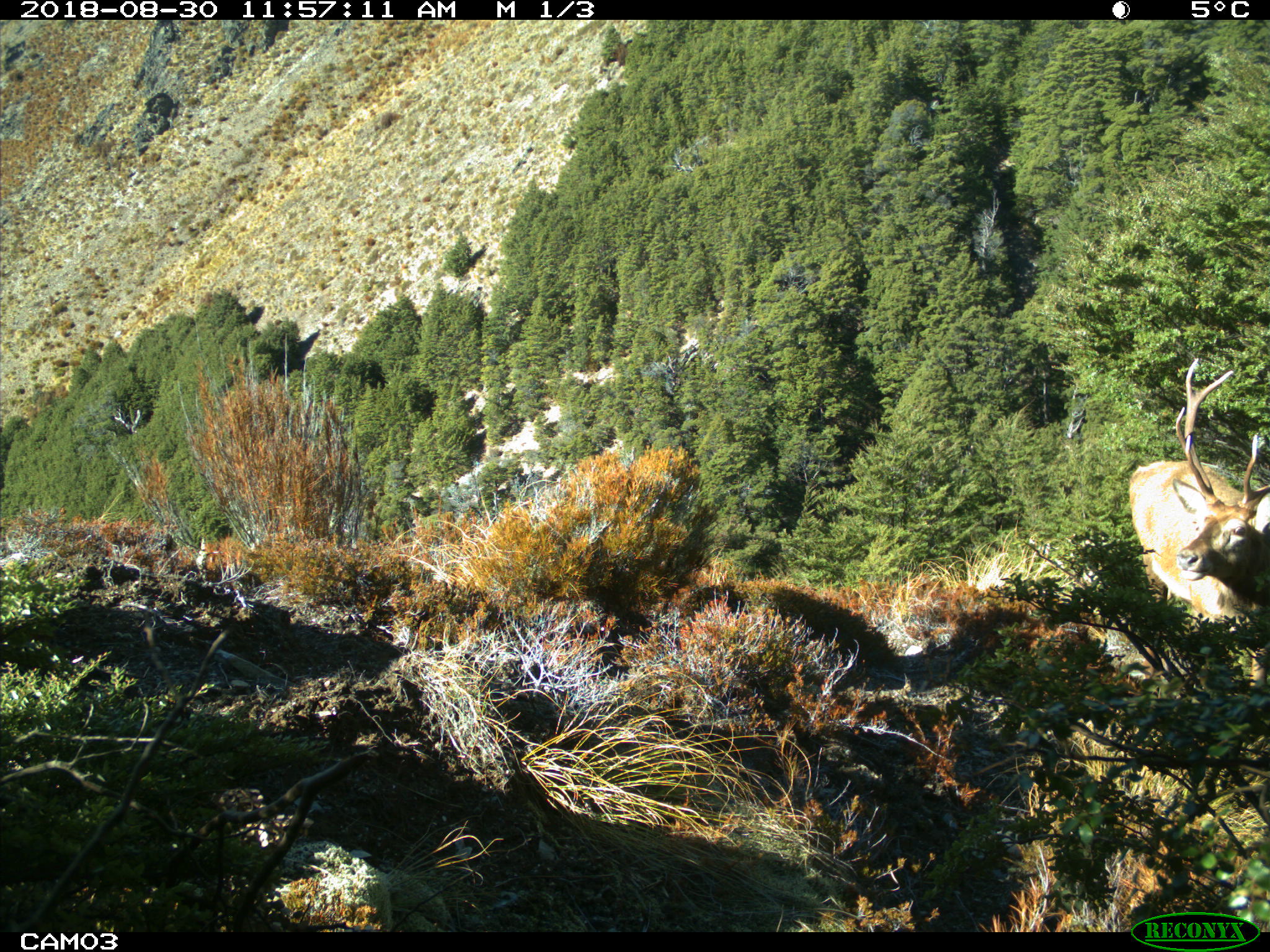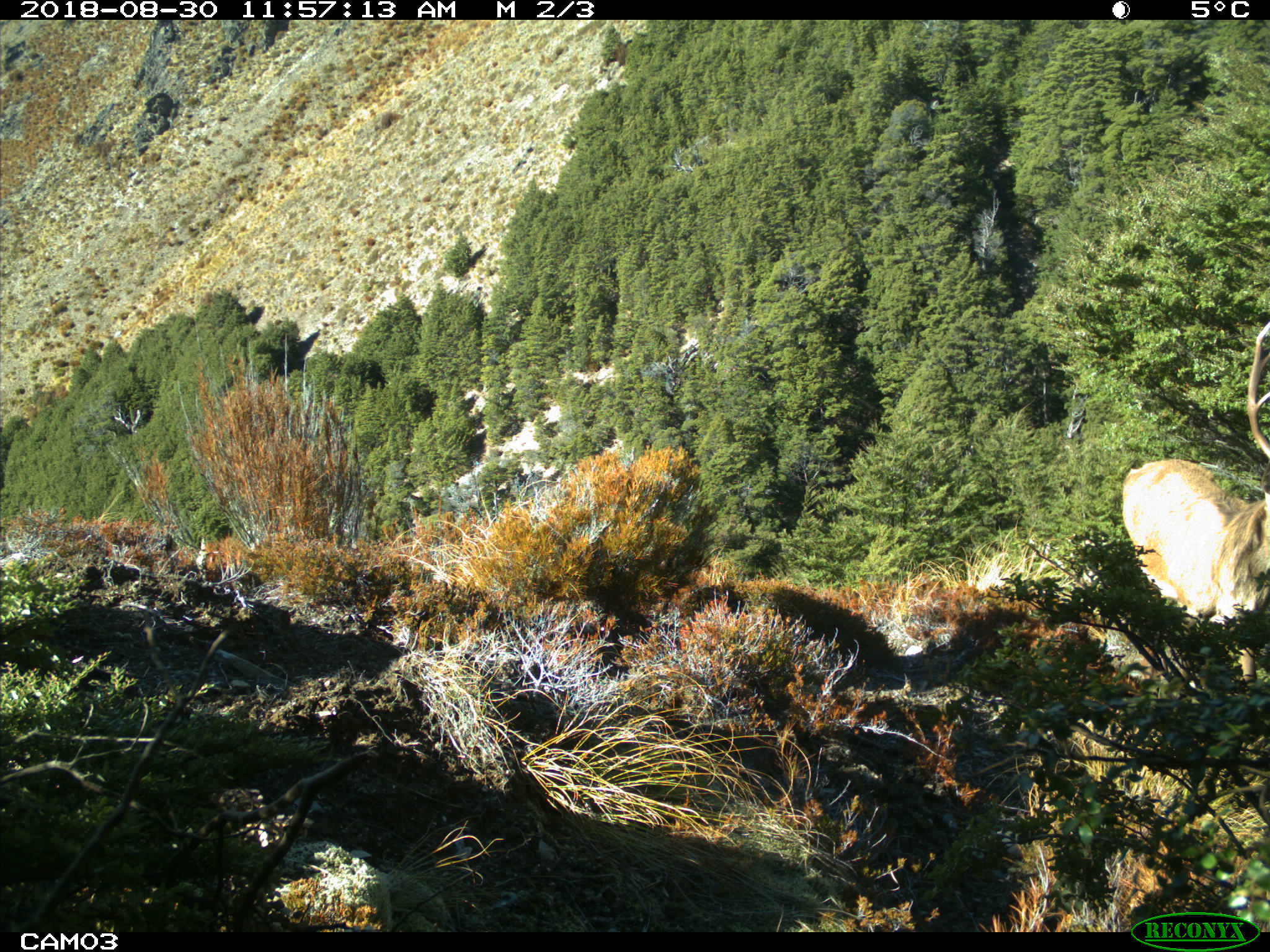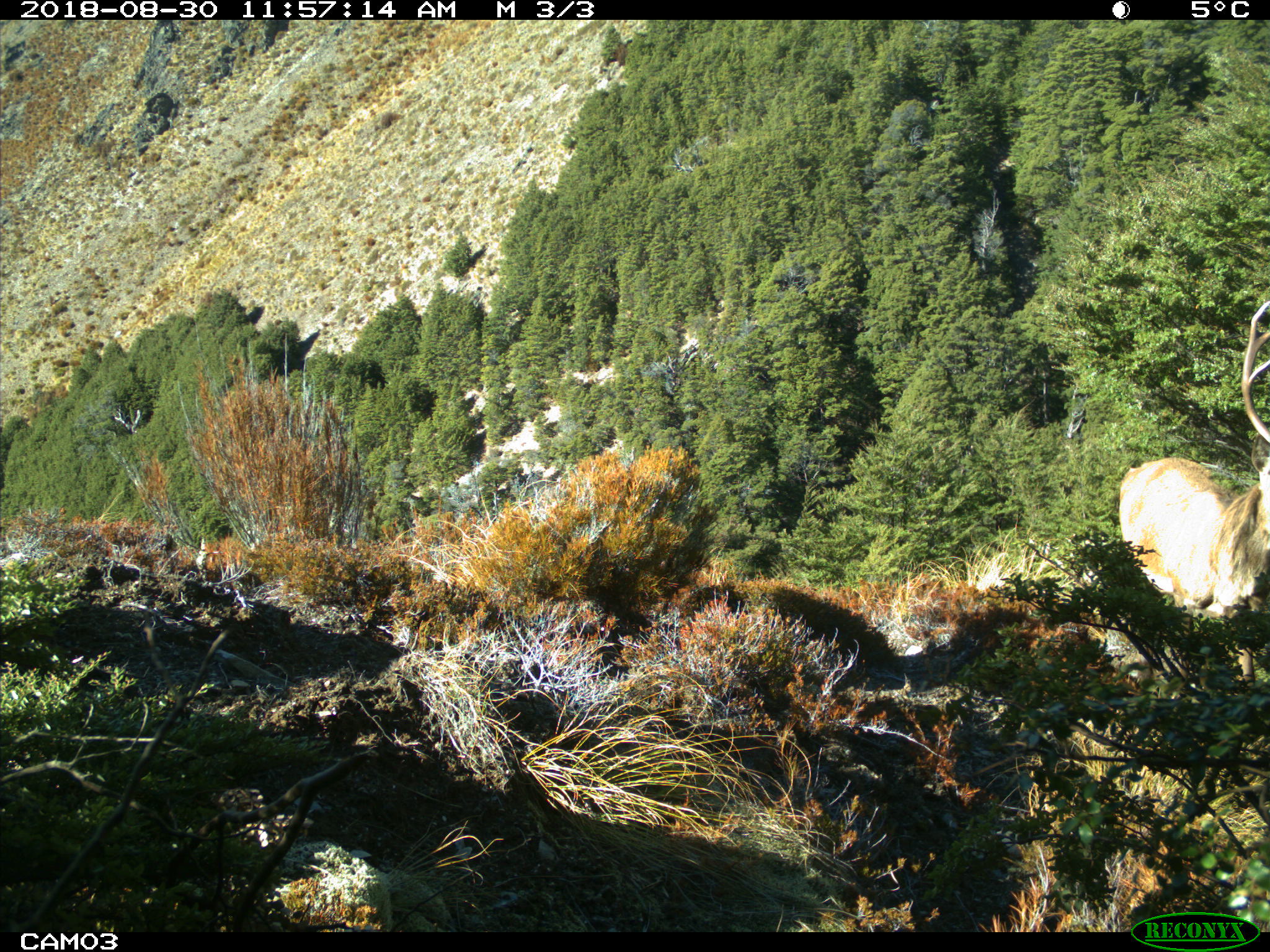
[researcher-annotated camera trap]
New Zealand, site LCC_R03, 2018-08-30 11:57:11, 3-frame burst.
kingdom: Animalia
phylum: Chordata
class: Mammalia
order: Artiodactyla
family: Cervidae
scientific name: Cervidae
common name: deer